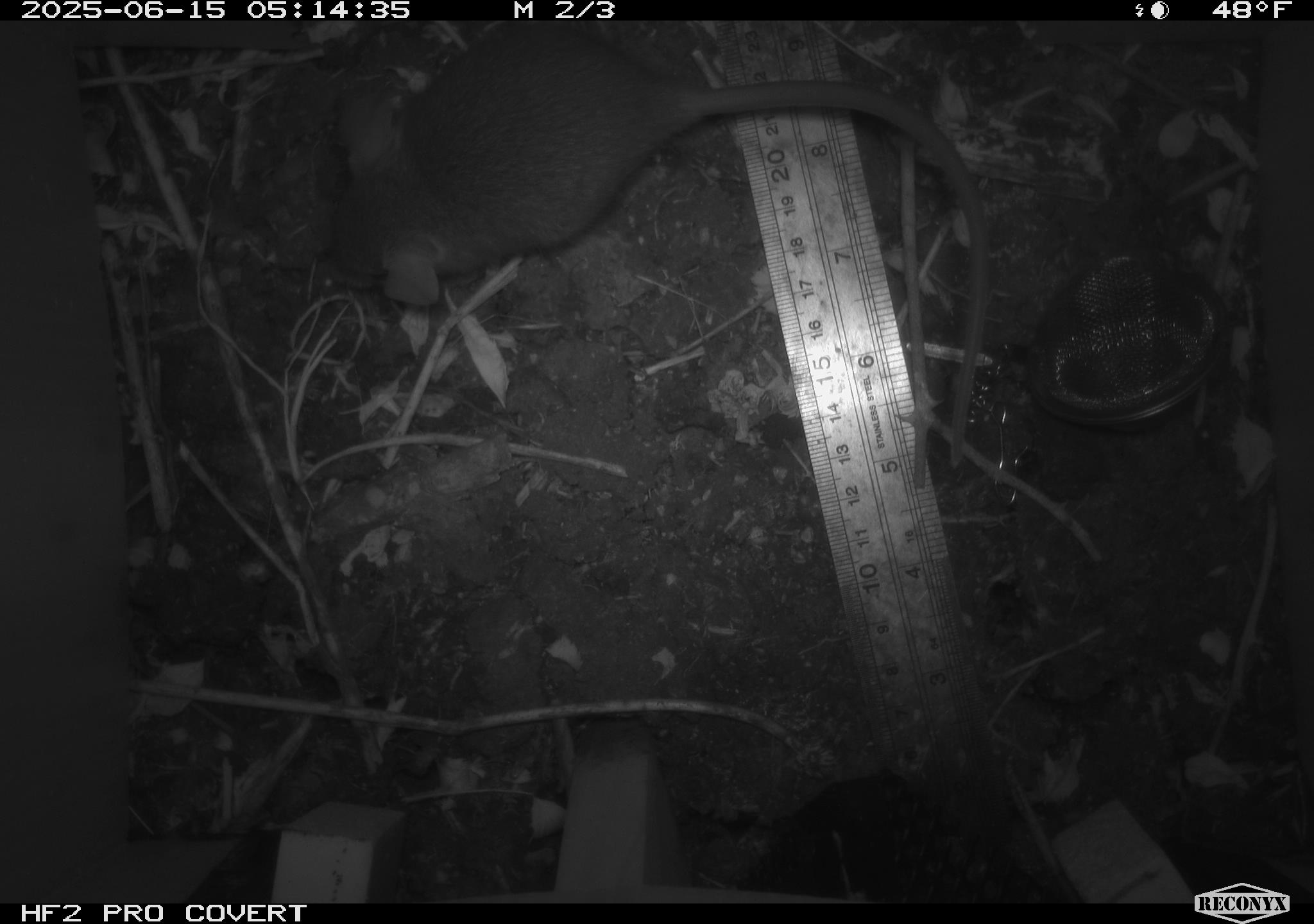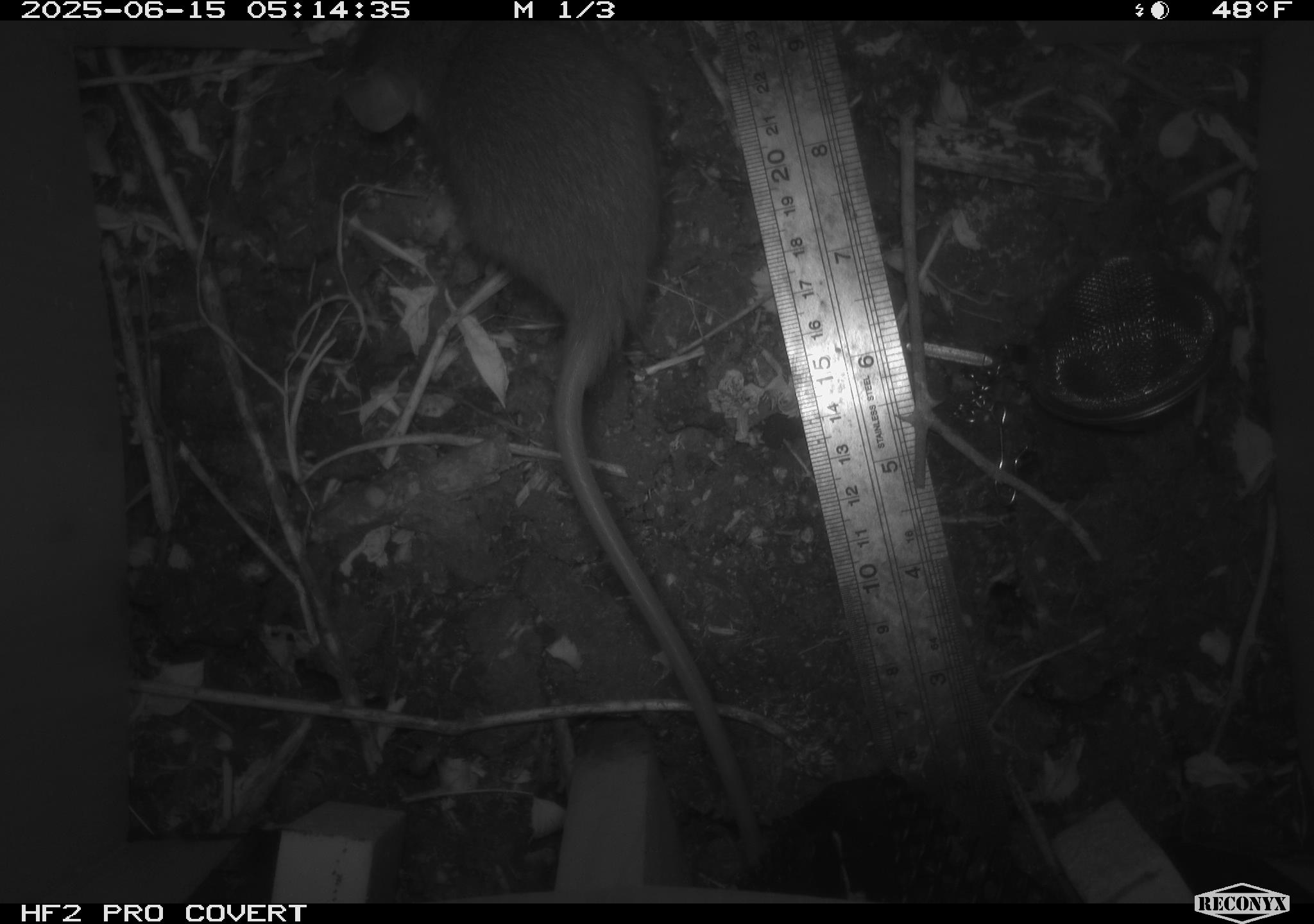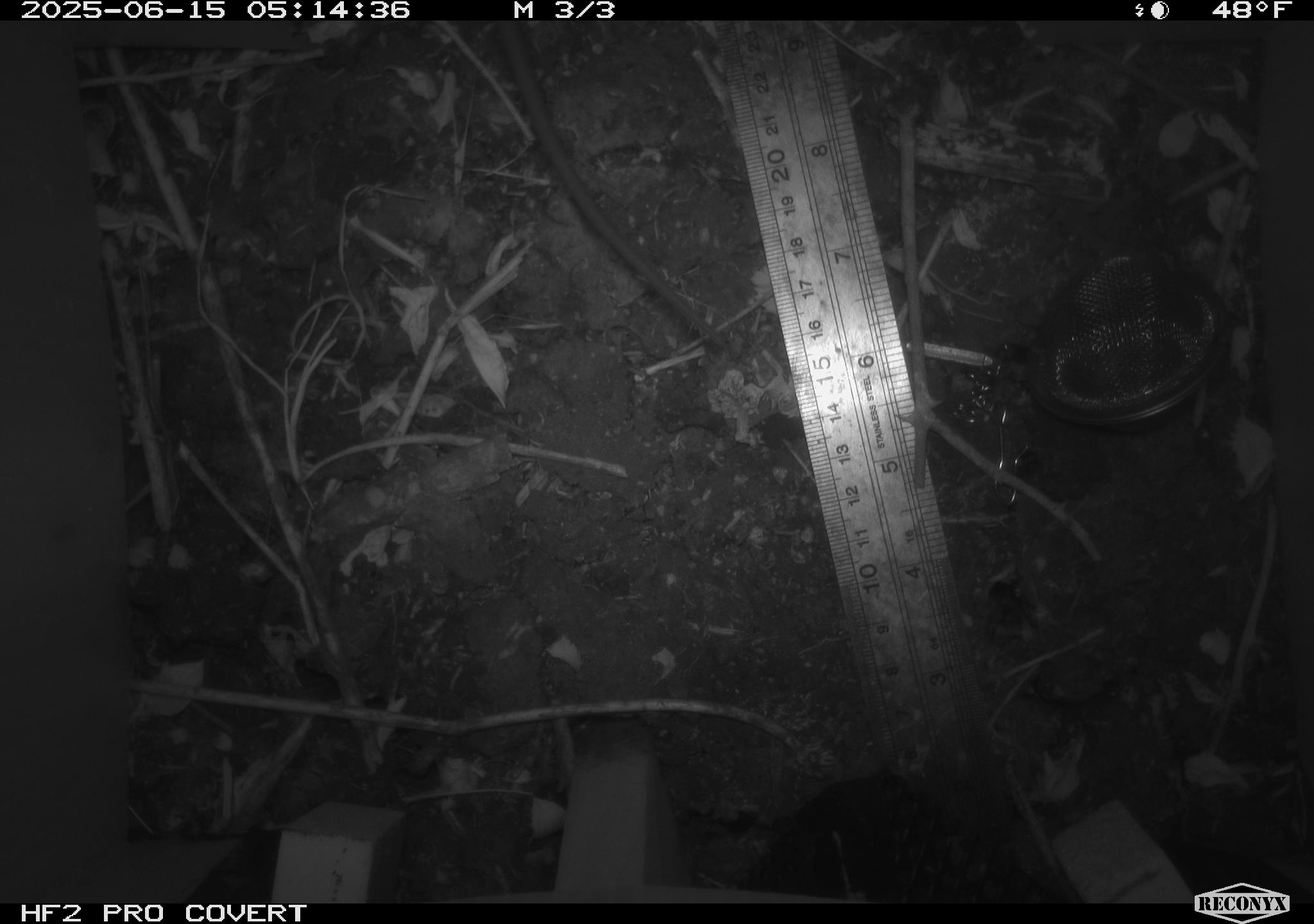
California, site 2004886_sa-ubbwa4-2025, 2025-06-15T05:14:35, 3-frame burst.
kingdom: Animalia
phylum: Chordata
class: Mammalia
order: Rodentia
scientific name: Rodentia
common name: rodent